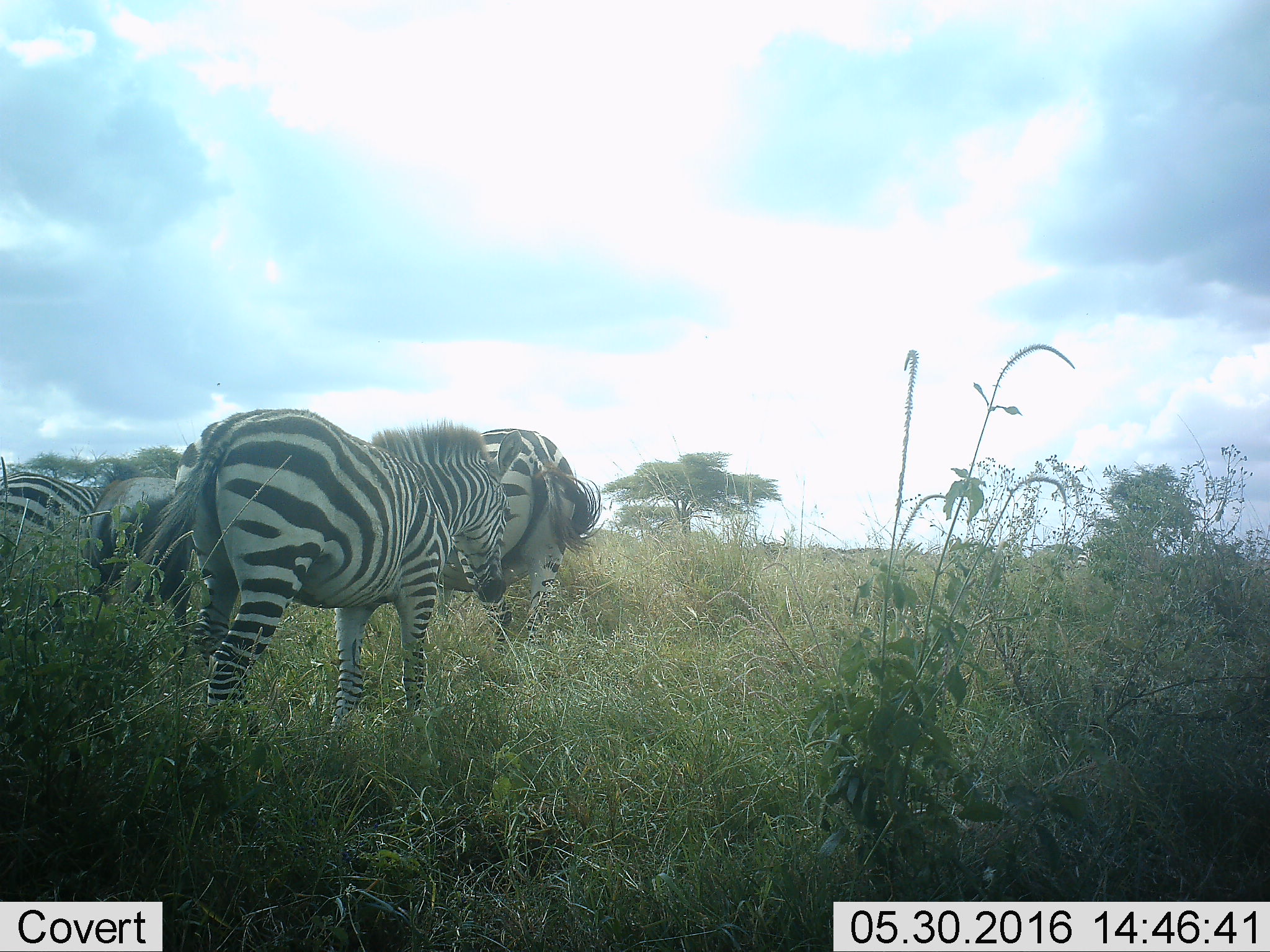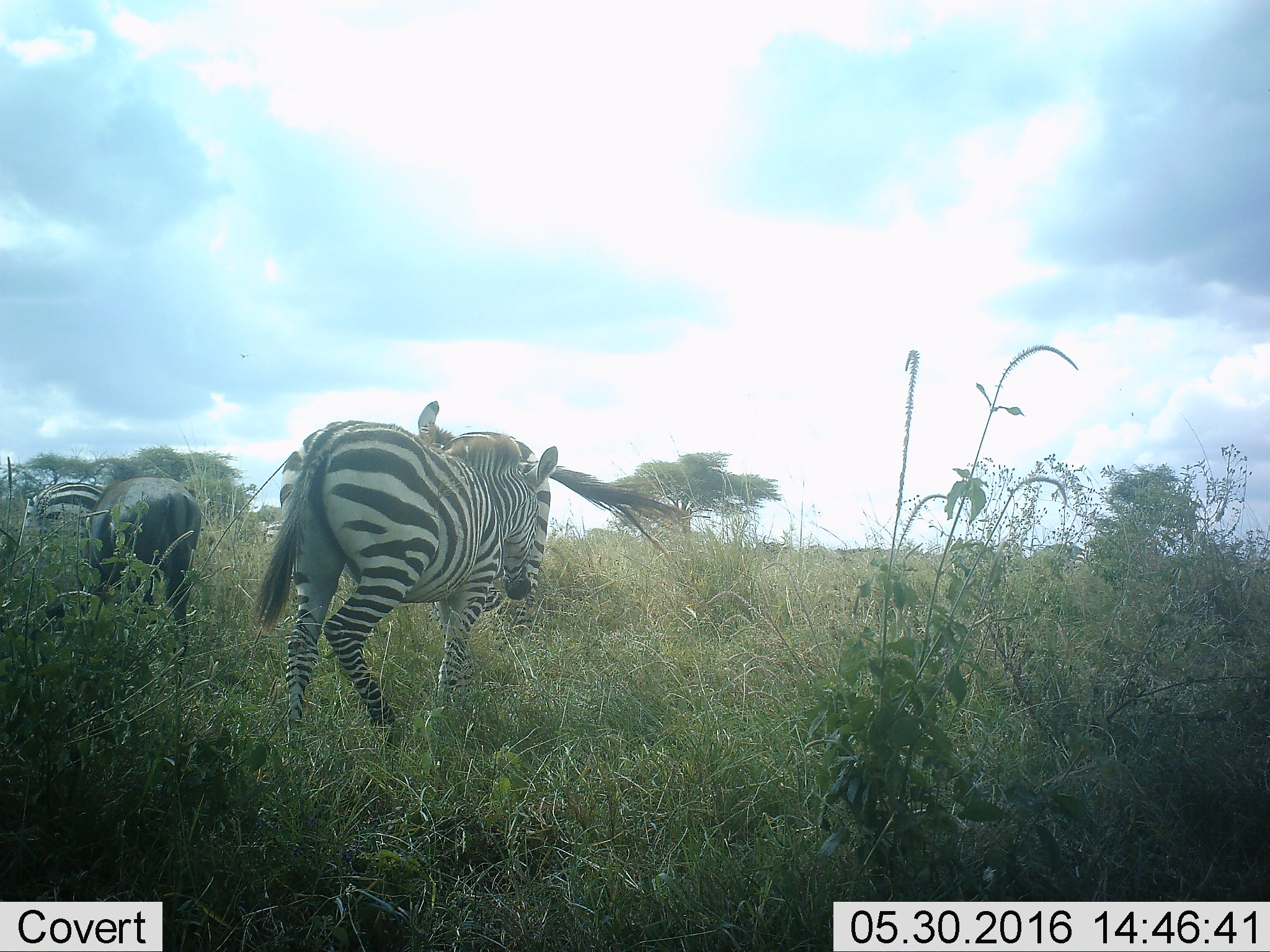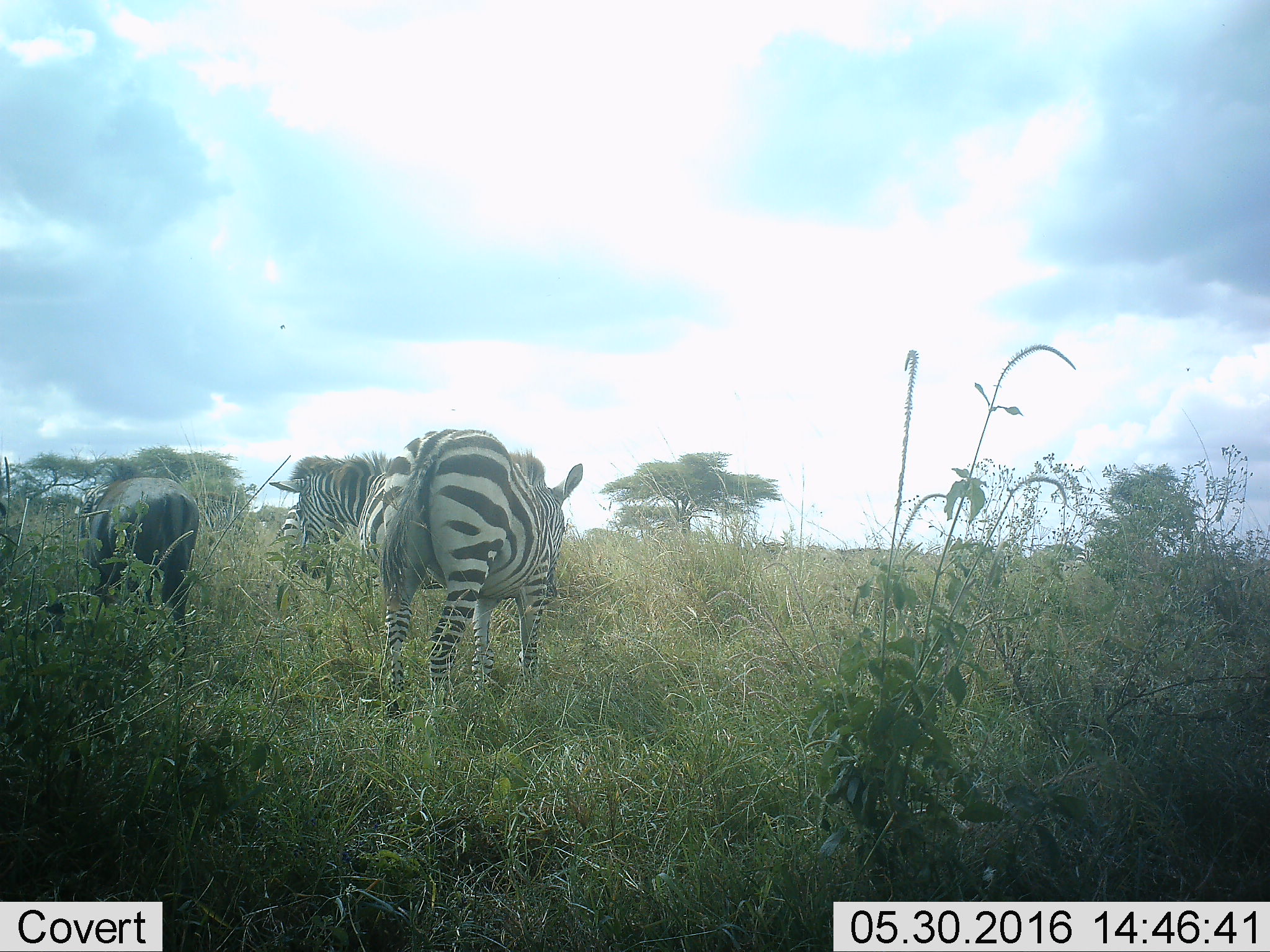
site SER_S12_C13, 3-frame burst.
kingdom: Animalia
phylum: Chordata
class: Mammalia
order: Artiodactyla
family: Bovidae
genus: Connochaetes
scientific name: Connochaetes taurinus taurinus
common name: blue wildebeest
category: wildebeestblue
Wildebeestblue (blue wildebeest) (Connochaetes taurinus taurinus), count 11-50. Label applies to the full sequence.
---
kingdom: Animalia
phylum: Chordata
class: Mammalia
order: Perissodactyla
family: Equidae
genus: Equus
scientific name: Equus quagga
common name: plains zebra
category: zebraplains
Zebraplains (plains zebra) (Equus quagga), count 4. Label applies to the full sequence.